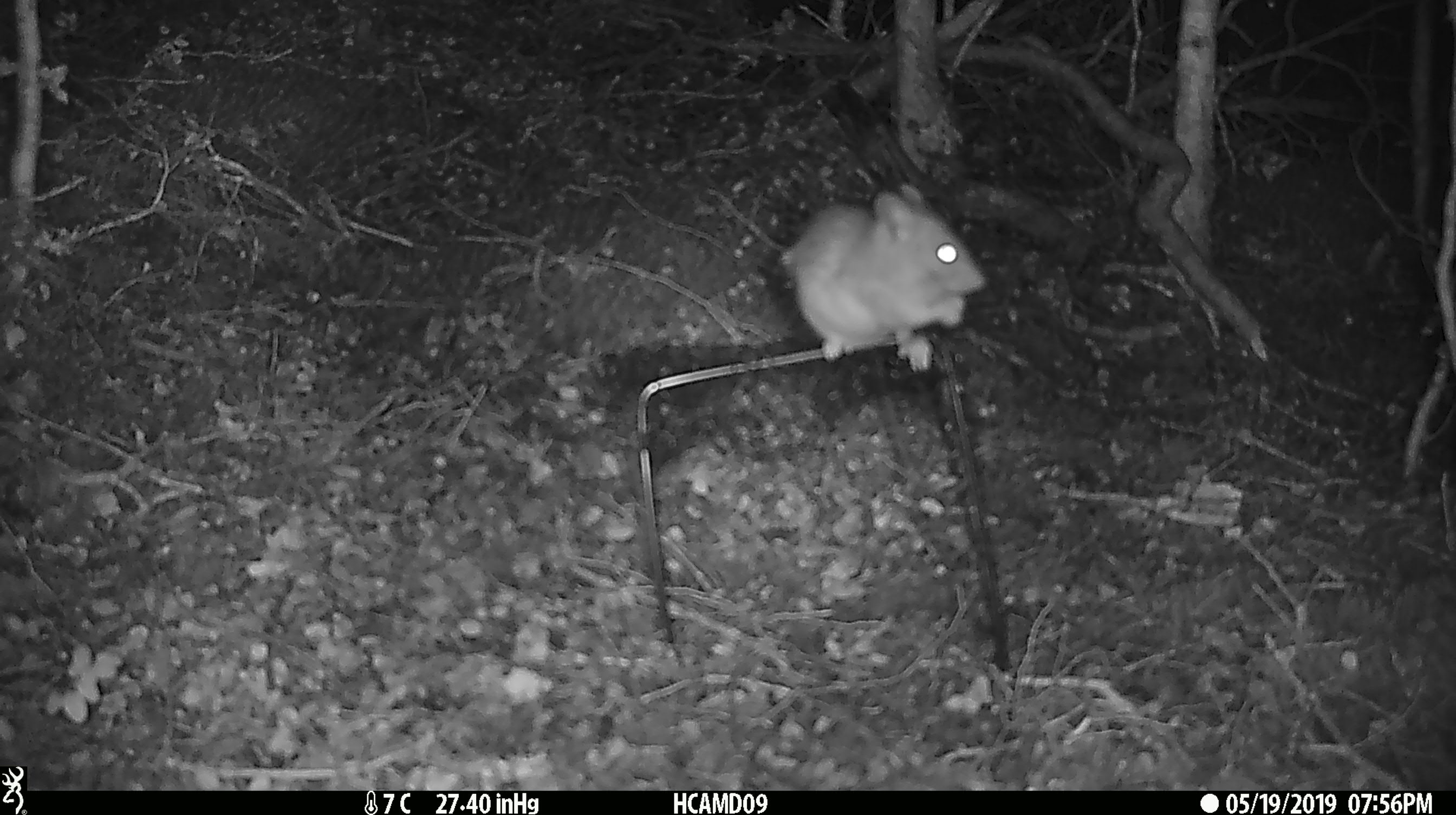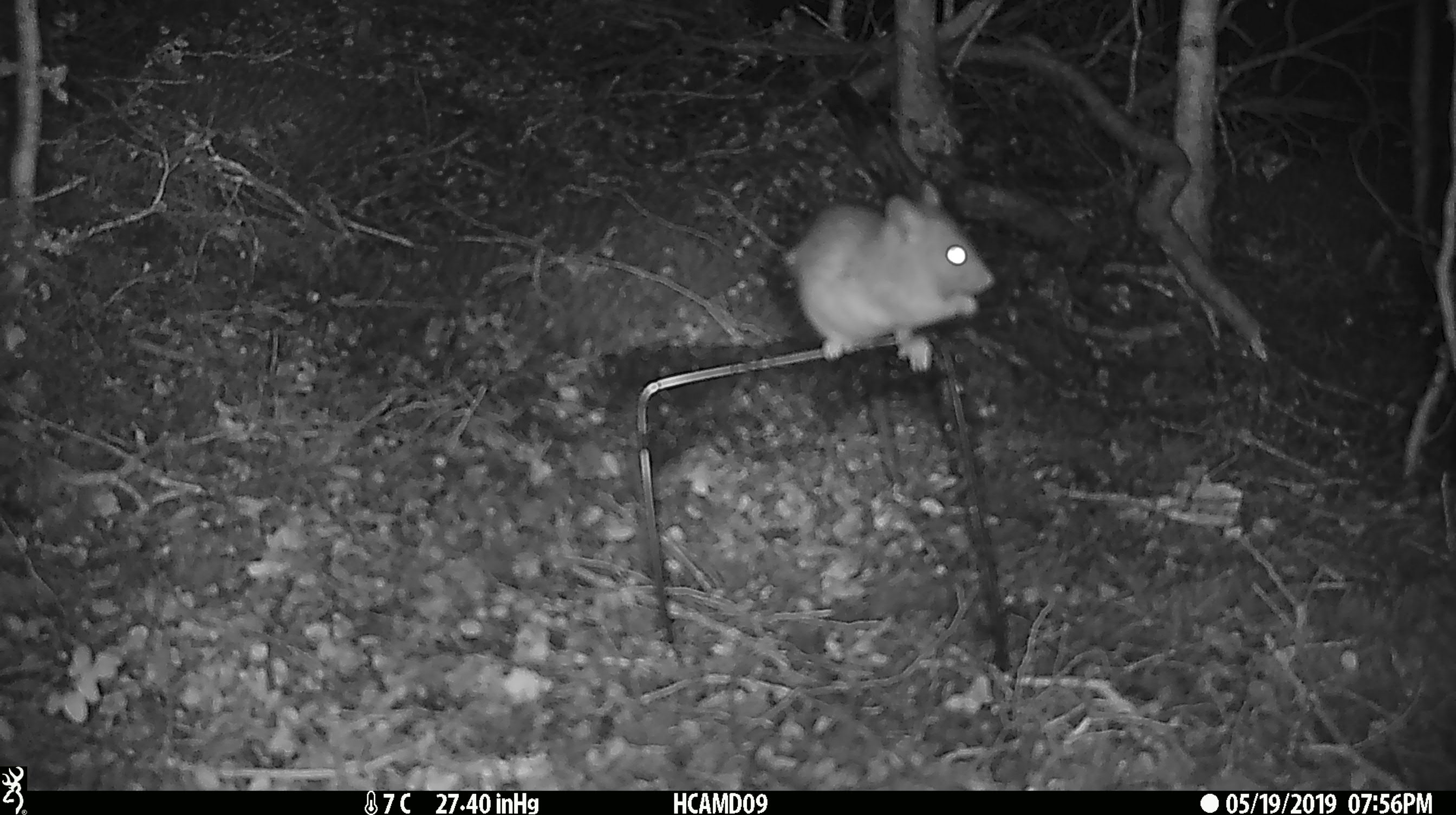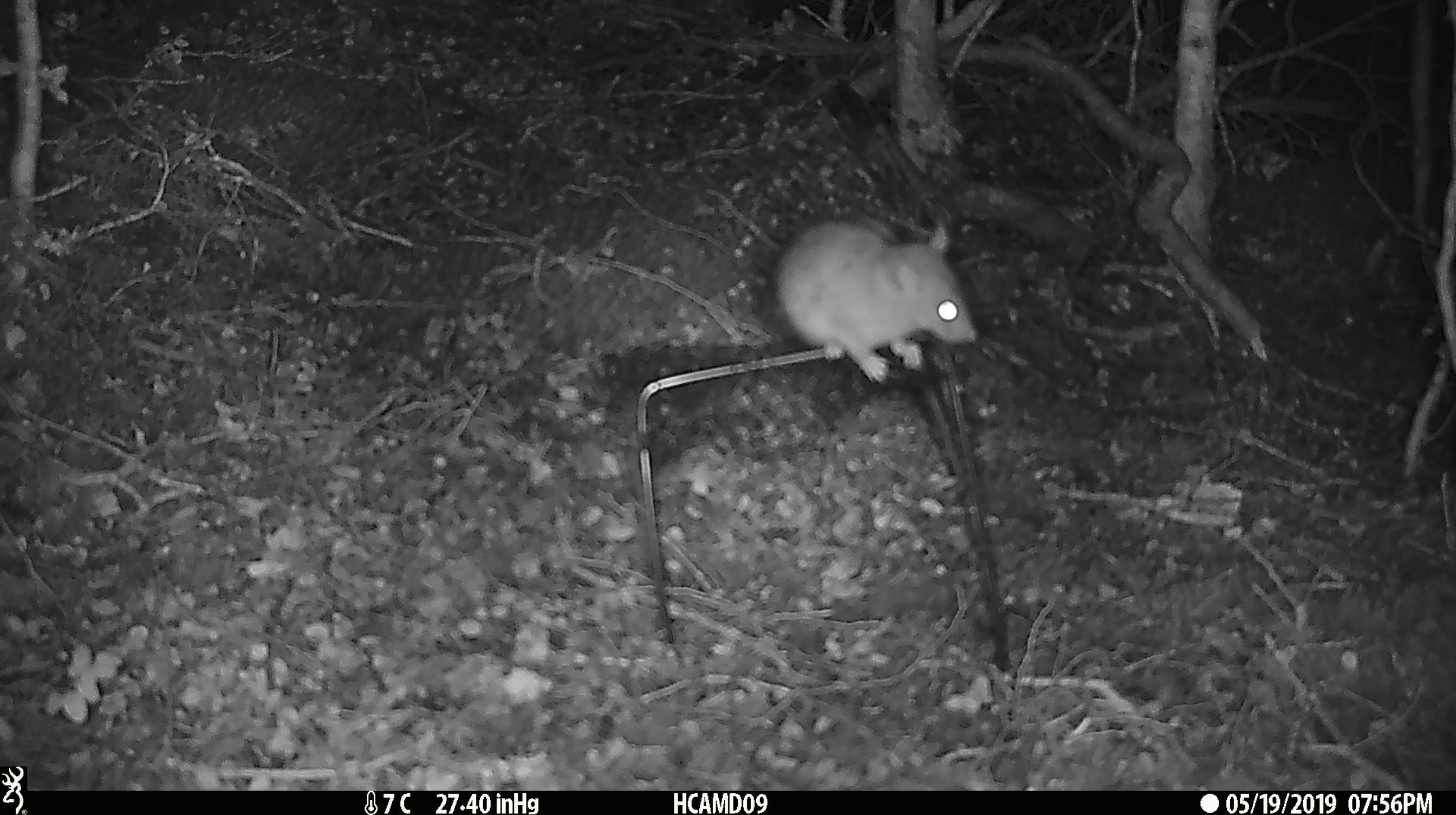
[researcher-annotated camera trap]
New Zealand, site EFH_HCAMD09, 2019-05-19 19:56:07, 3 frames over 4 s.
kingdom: Animalia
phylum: Chordata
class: Mammalia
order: Rodentia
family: Muridae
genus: Rattus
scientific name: Rattus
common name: rat